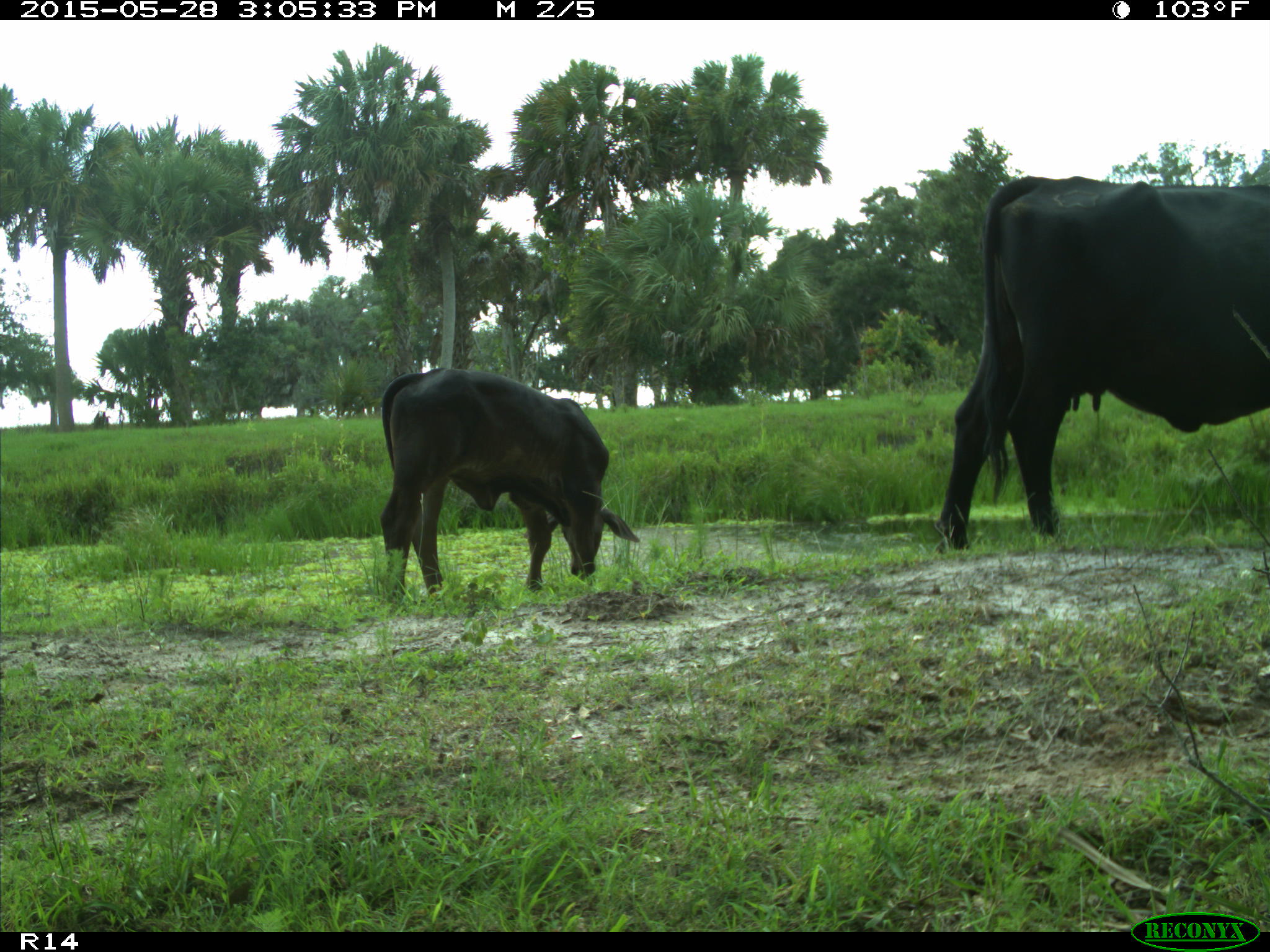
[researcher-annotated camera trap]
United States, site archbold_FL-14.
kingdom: Animalia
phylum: Chordata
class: Mammalia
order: Artiodactyla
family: Bovidae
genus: Bos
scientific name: Bos taurus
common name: domestic cow